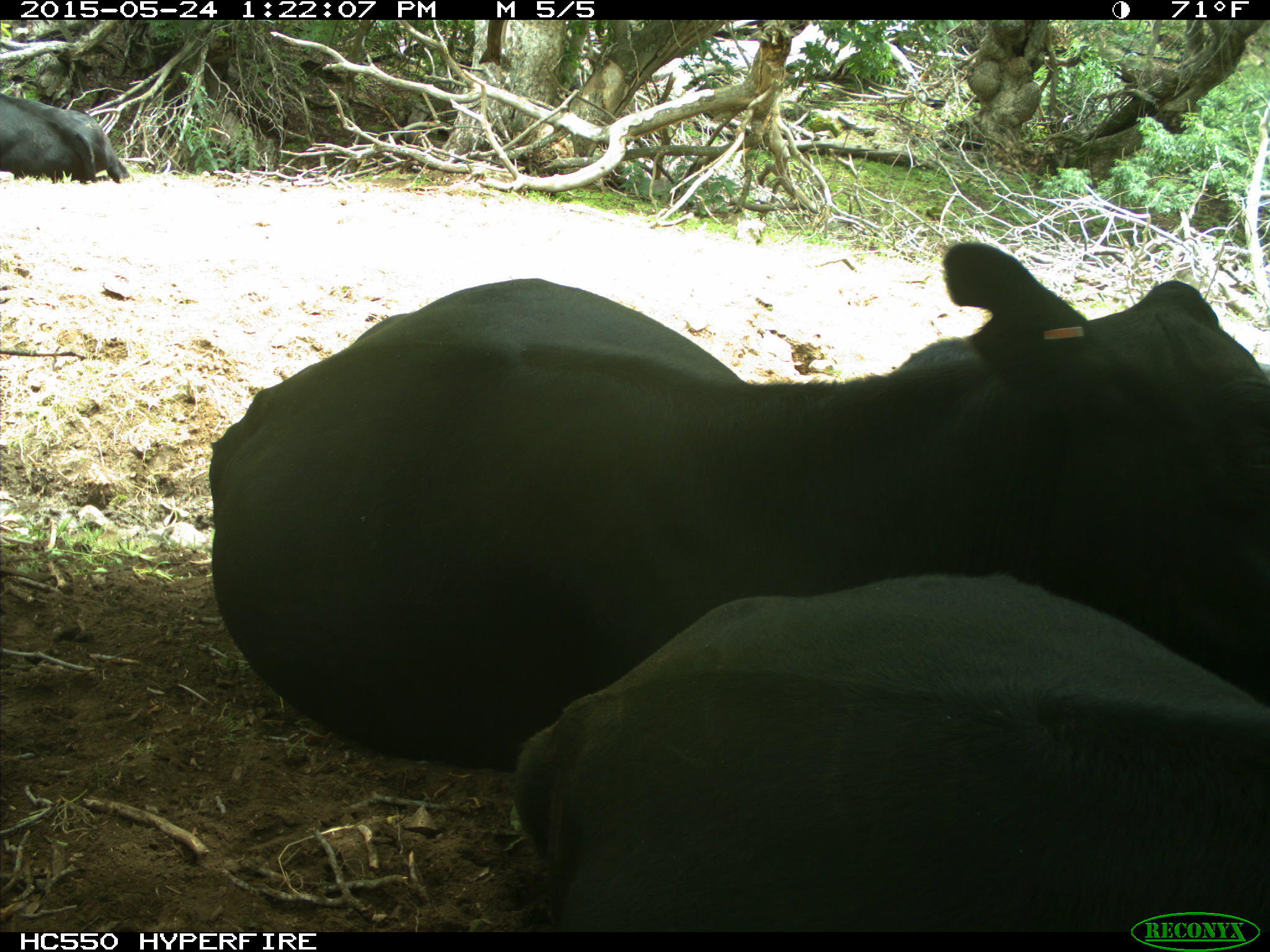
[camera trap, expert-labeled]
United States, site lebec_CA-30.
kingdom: Animalia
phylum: Chordata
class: Mammalia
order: Artiodactyla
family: Bovidae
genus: Bos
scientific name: Bos taurus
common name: domestic cow